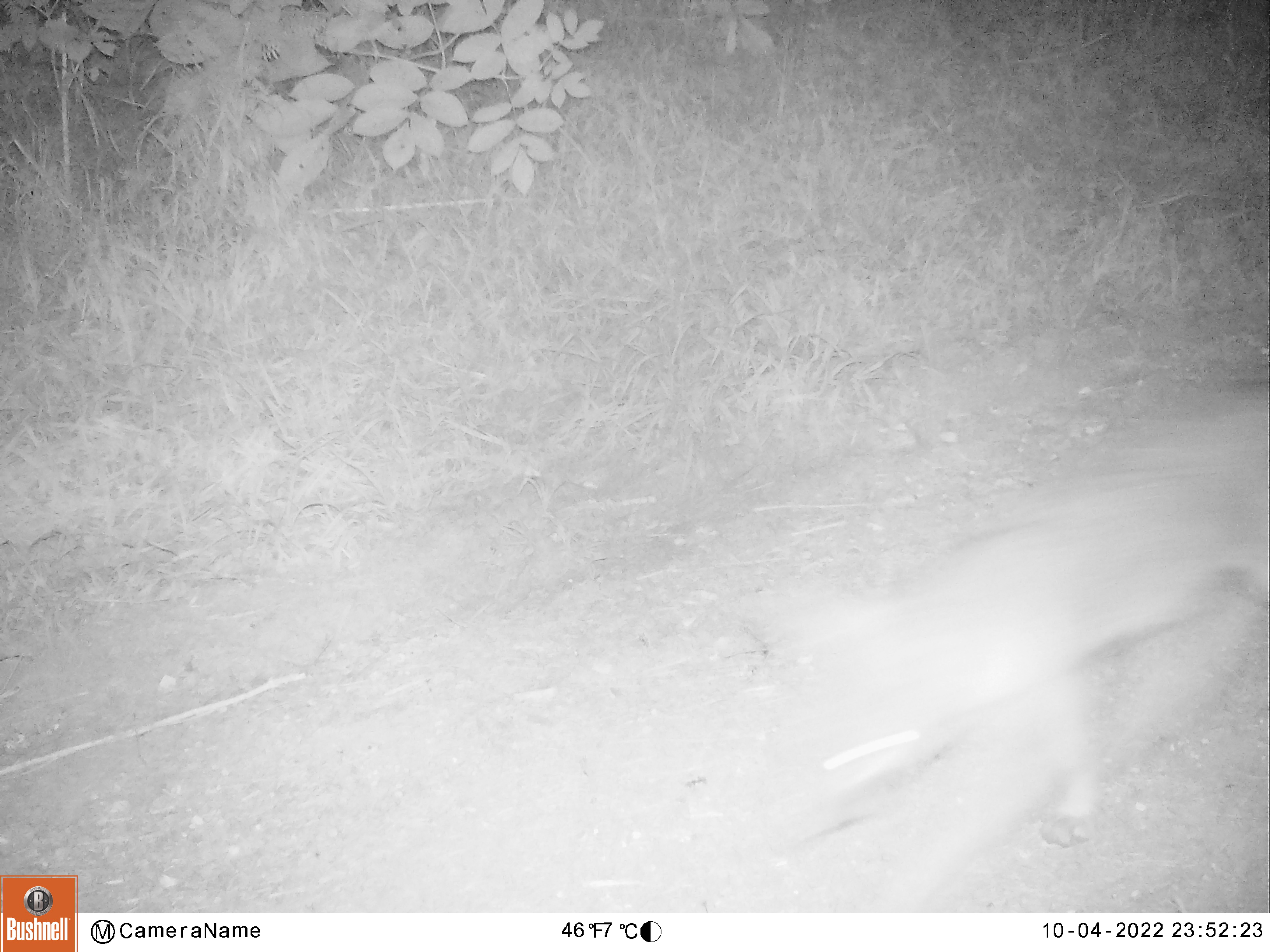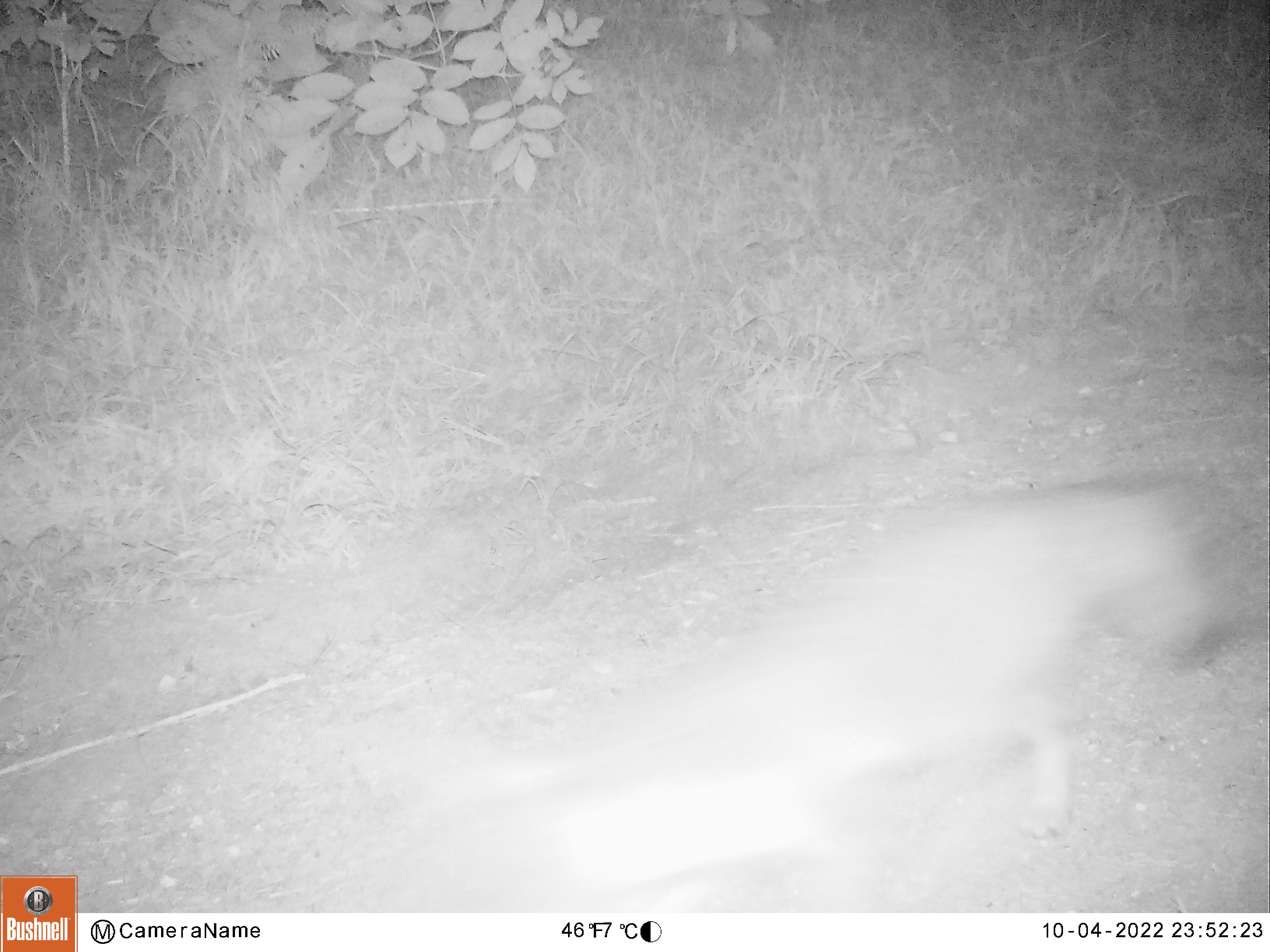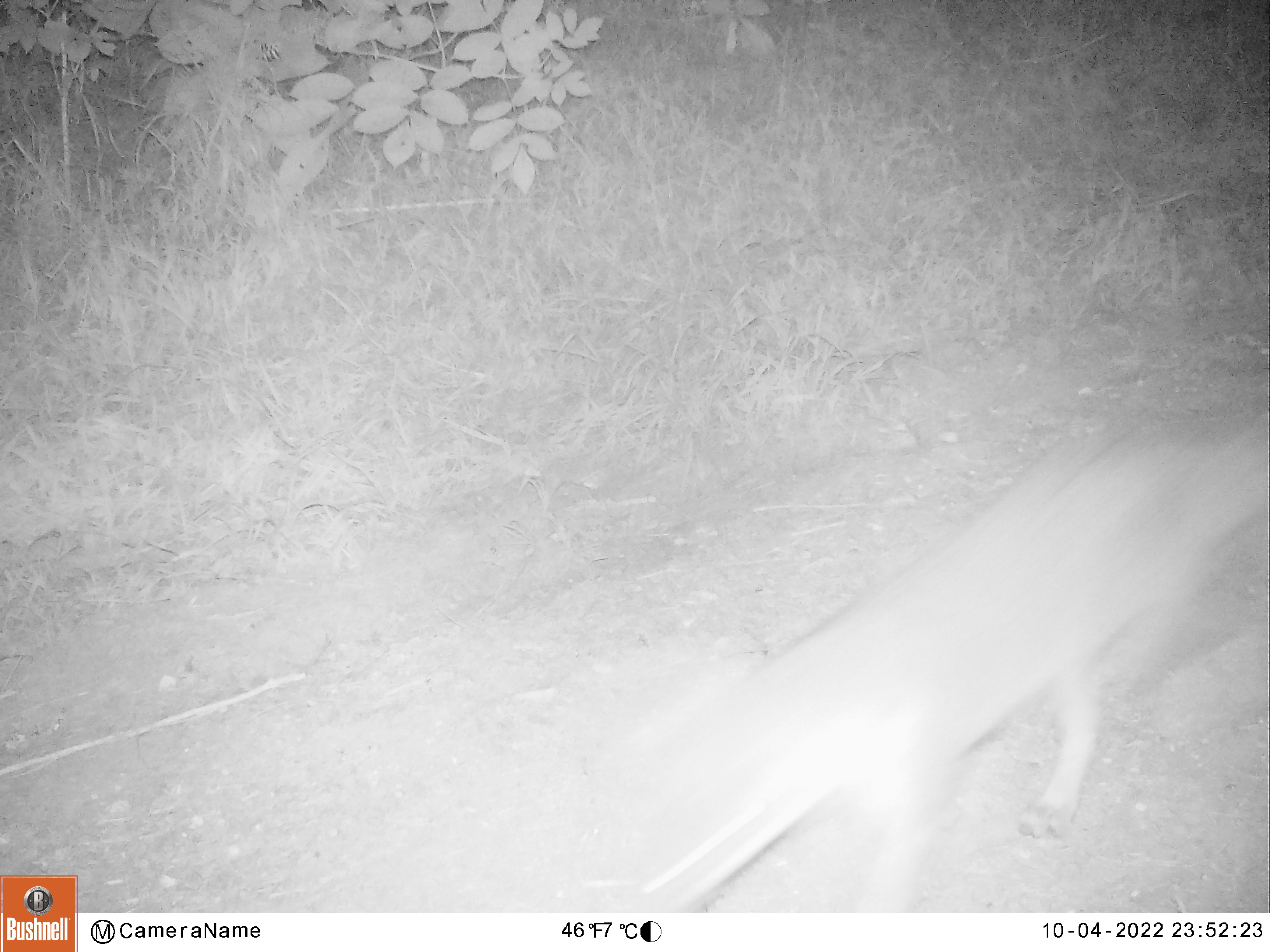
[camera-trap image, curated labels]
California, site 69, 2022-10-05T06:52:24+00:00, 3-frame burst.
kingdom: Animalia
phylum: Chordata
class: Mammalia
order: Carnivora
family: Canidae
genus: Urocyon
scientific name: Urocyon cinereoargenteus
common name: gray fox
Gray fox (Urocyon cinereoargenteus).